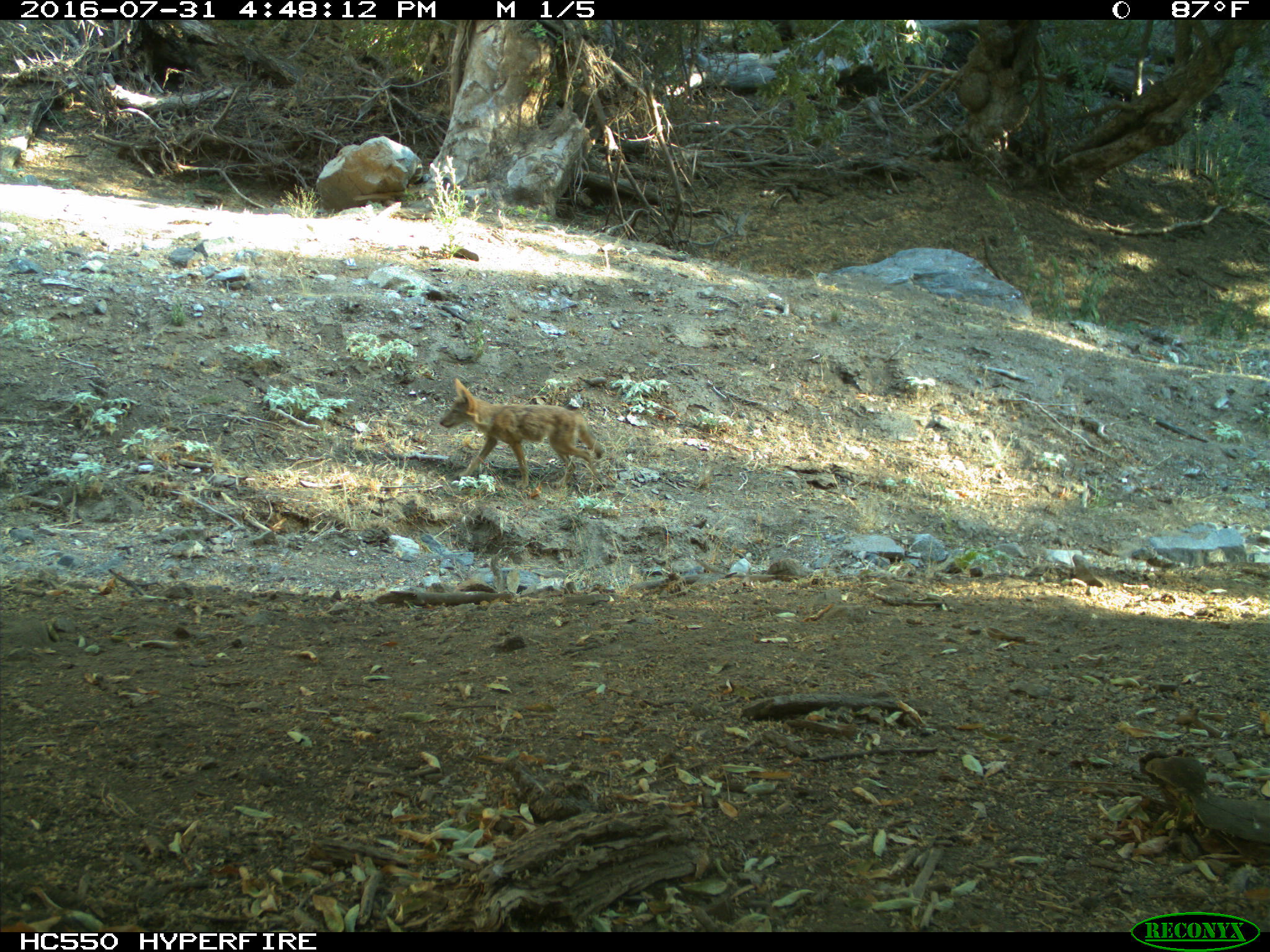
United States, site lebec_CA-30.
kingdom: Animalia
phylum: Chordata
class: Mammalia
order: Carnivora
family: Canidae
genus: Canis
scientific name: Canis latrans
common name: coyote